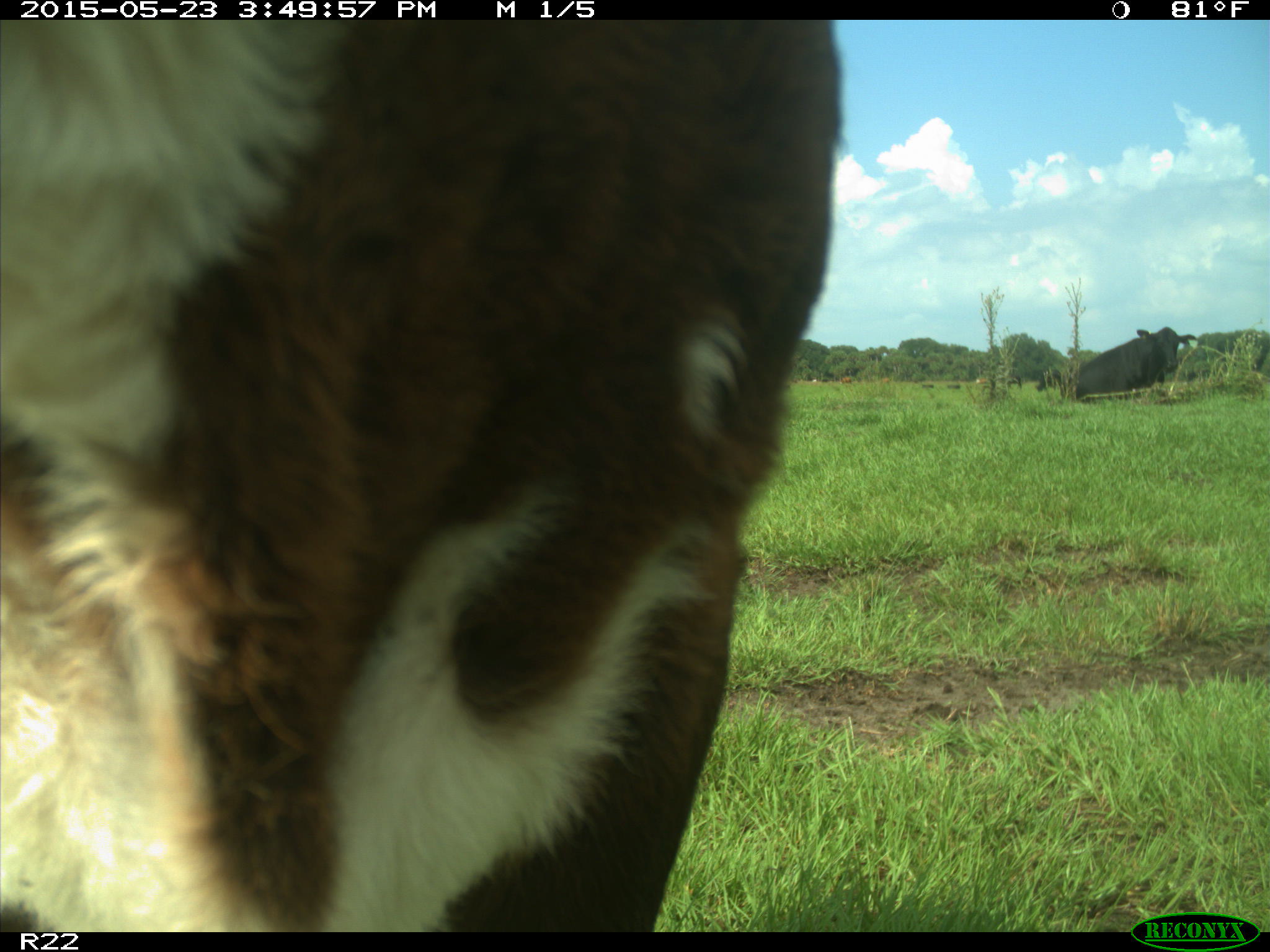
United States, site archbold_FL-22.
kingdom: Animalia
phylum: Chordata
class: Mammalia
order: Artiodactyla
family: Bovidae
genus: Bos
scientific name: Bos taurus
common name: domestic cow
Bos taurus (domestic cow).